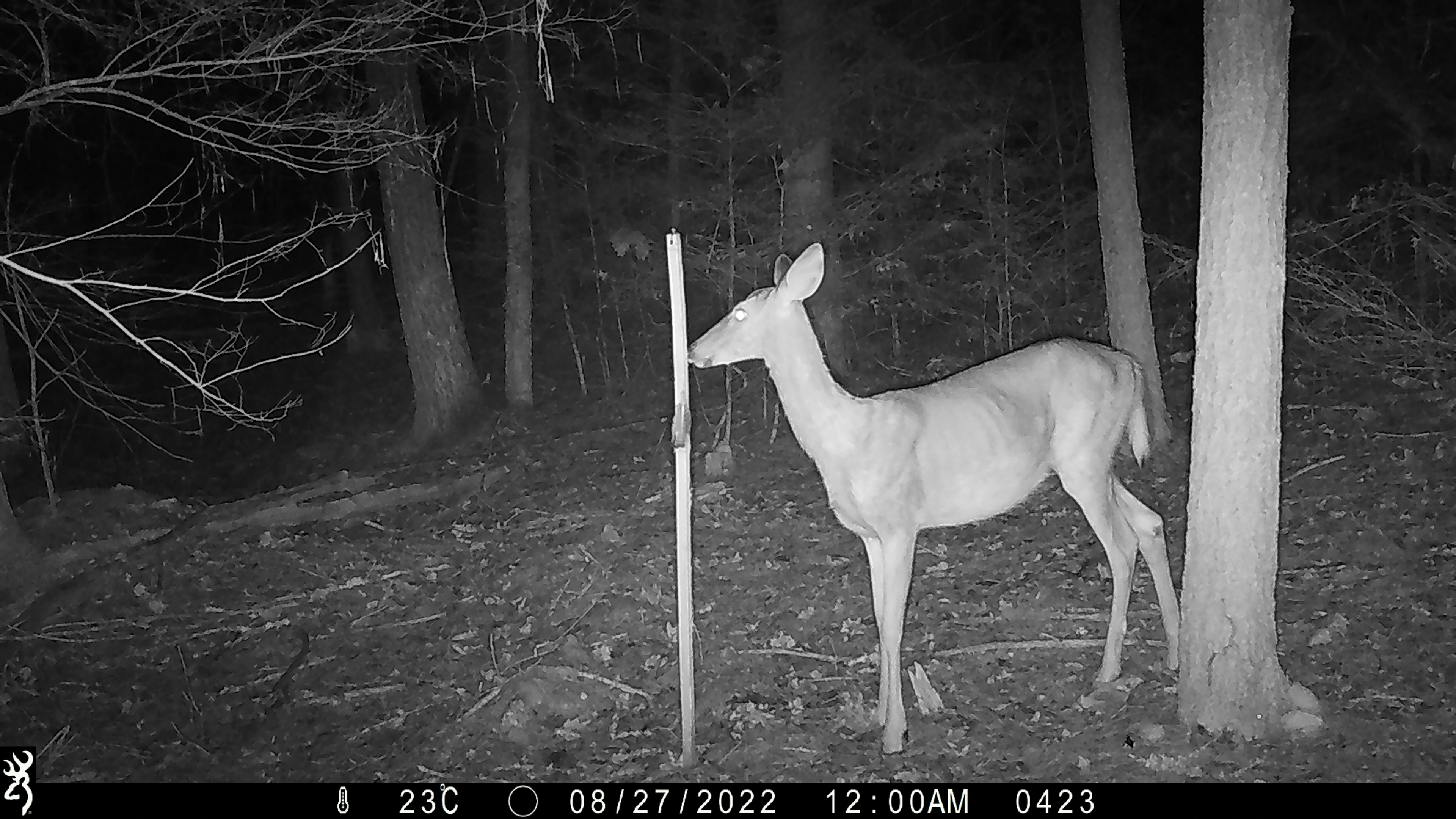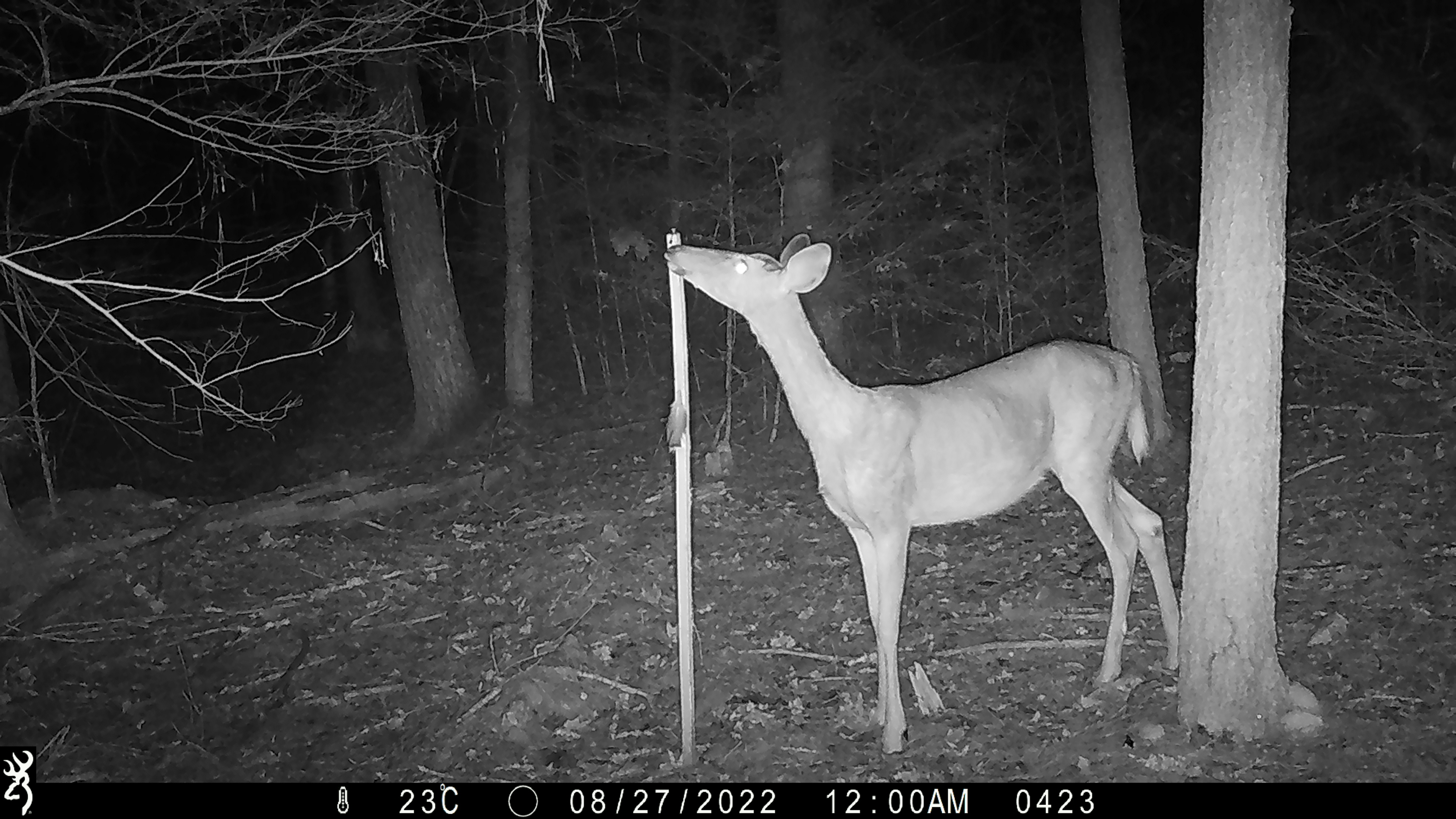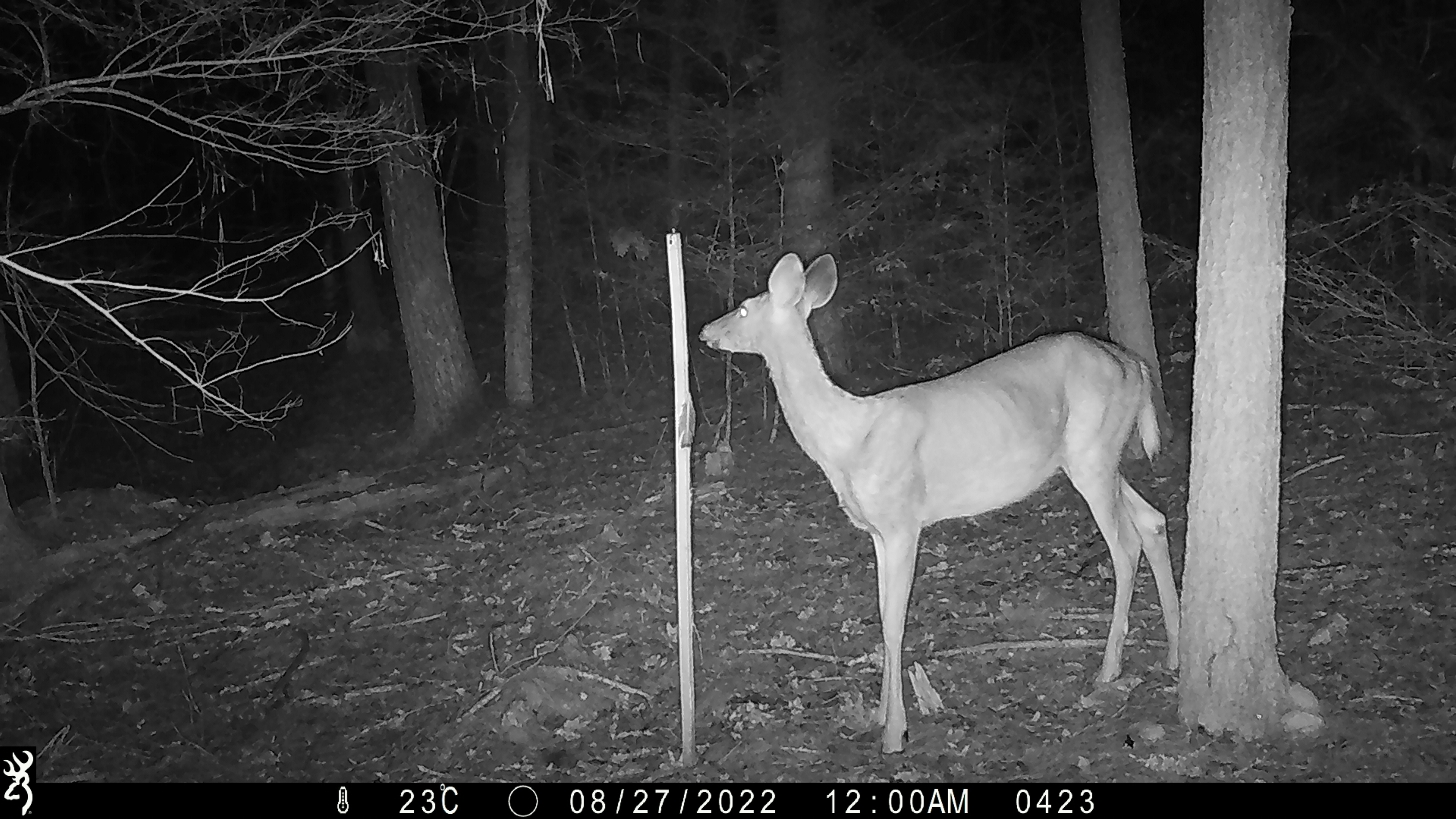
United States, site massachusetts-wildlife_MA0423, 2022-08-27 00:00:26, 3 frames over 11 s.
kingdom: Animalia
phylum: Chordata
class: Mammalia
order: Artiodactyla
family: Cervidae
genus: Odocoileus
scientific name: Odocoileus virginianus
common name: white-tailed deer